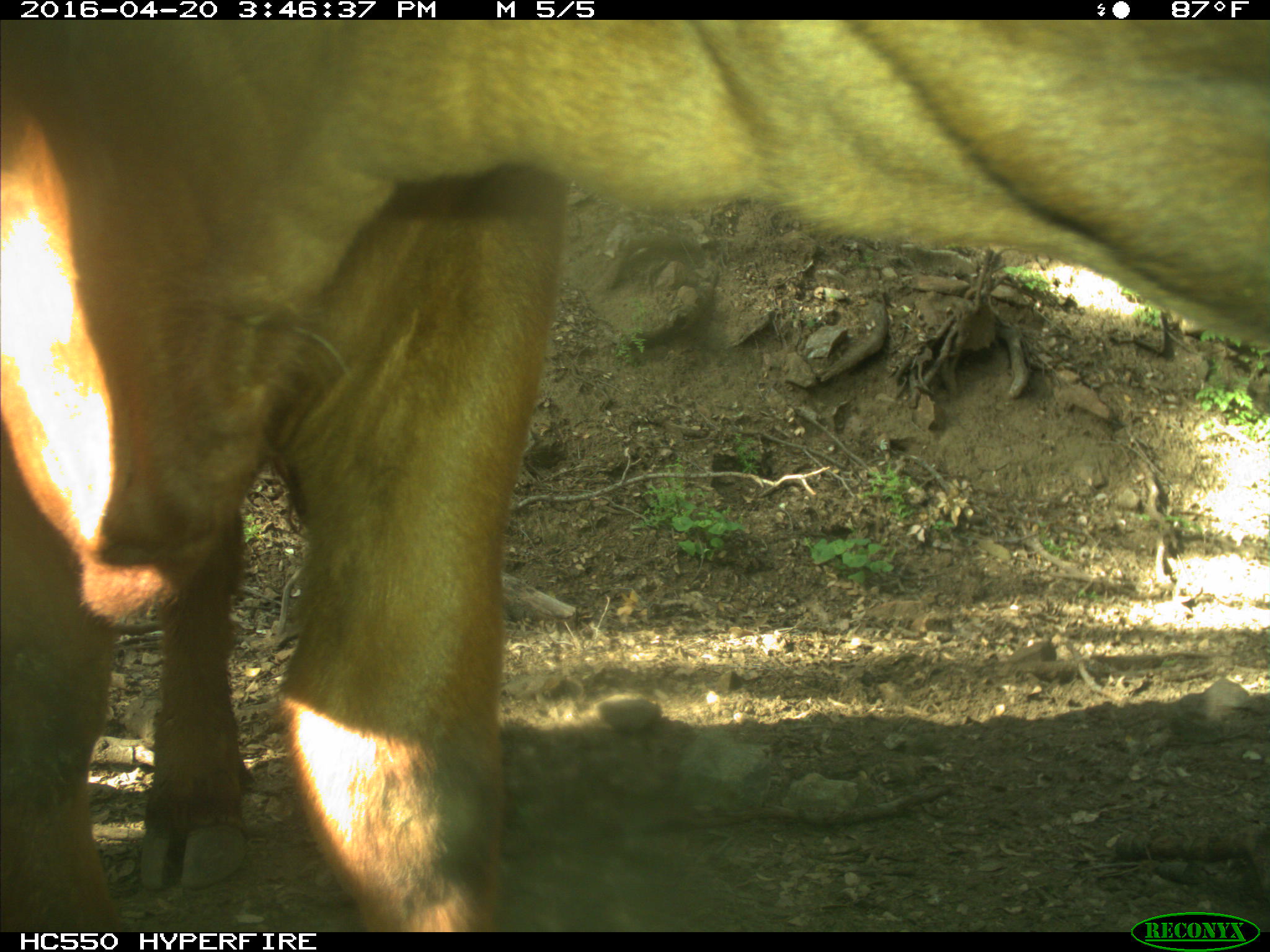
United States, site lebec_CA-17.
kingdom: Animalia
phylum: Chordata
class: Mammalia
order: Artiodactyla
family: Bovidae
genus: Bos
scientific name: Bos taurus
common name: domestic cow